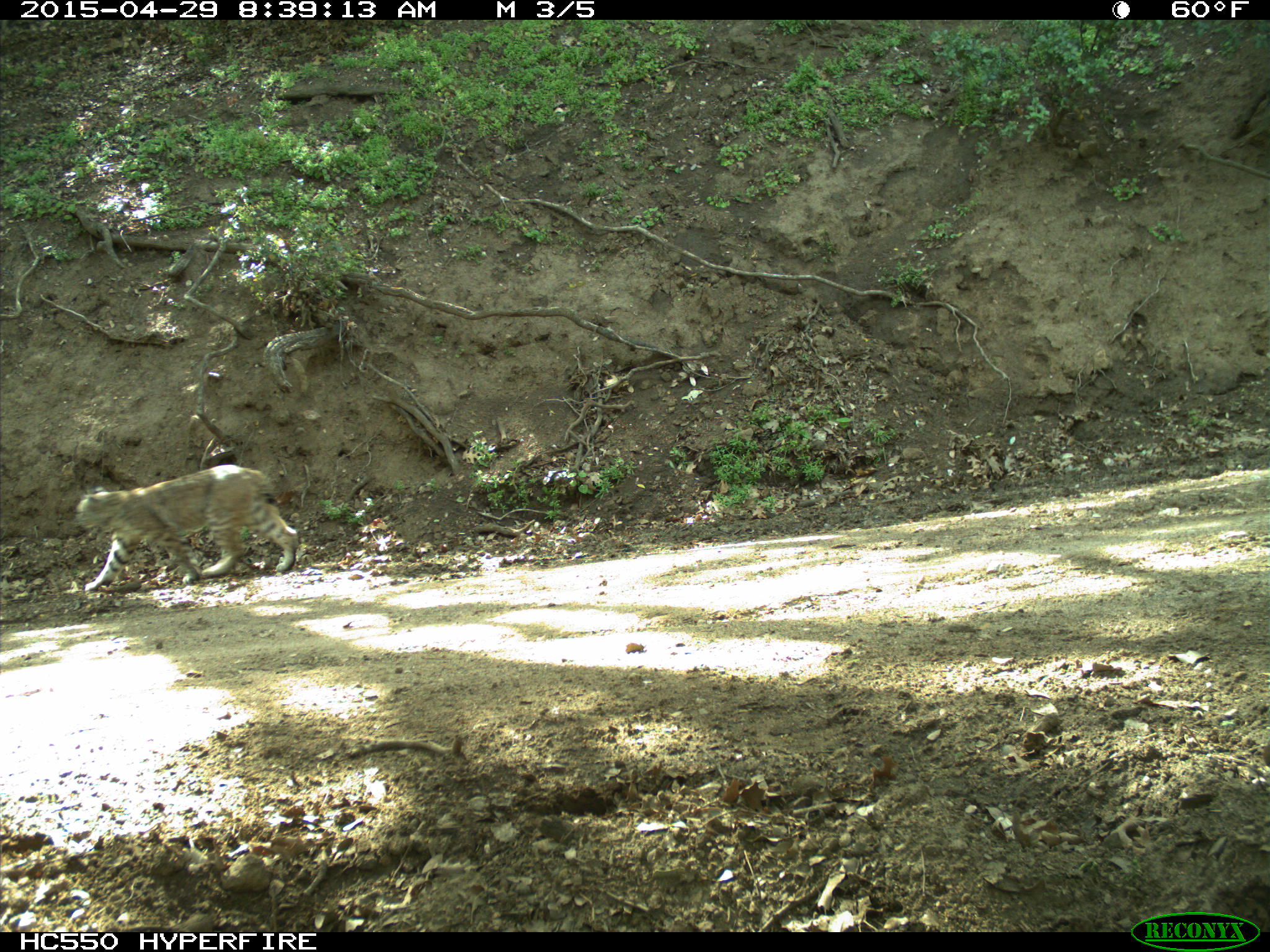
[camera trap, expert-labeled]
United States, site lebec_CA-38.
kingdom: Animalia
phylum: Chordata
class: Mammalia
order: Carnivora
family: Felidae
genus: Lynx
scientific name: Lynx rufus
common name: bobcat